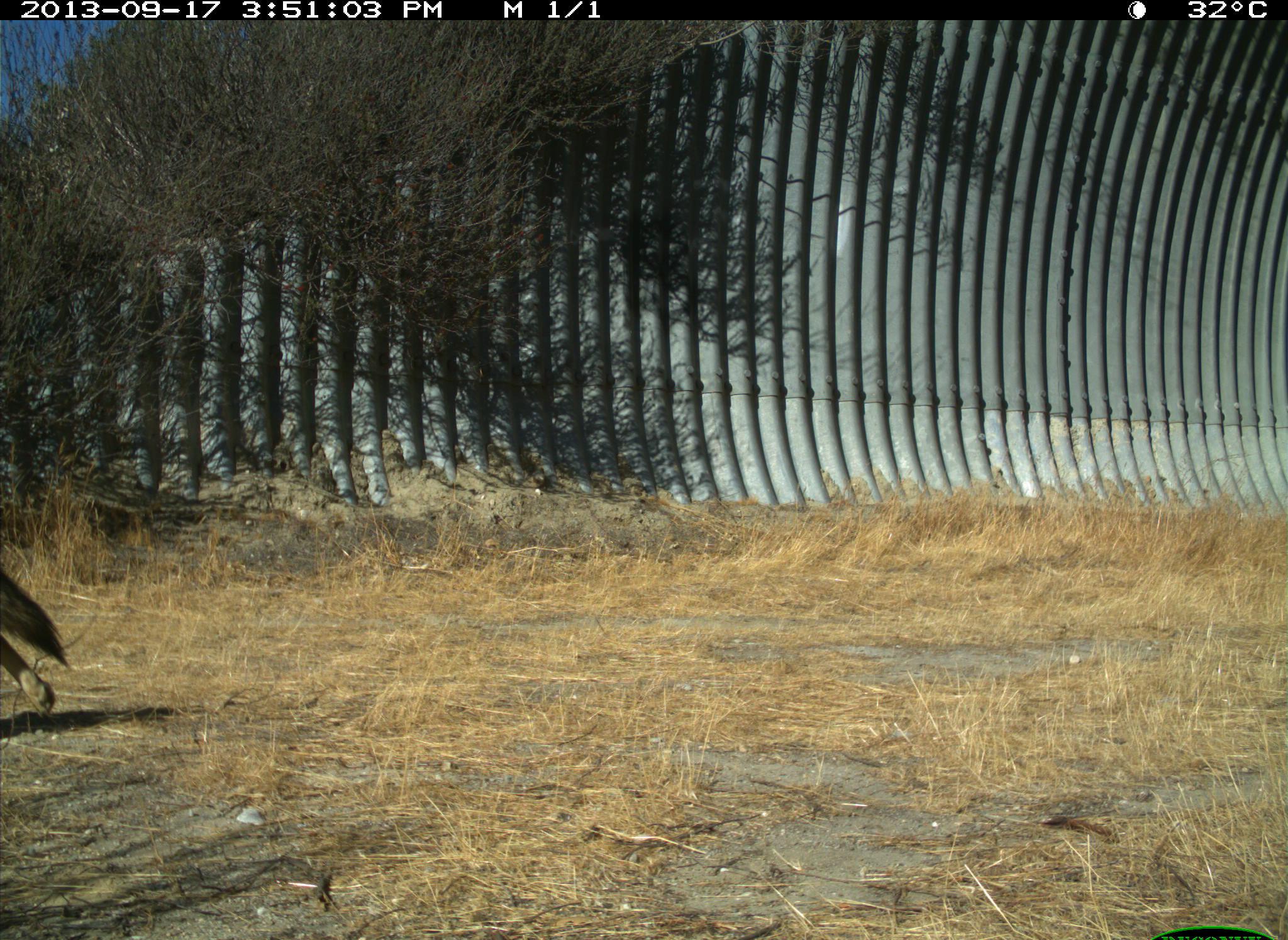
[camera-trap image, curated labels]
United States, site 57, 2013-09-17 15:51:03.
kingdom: Animalia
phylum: Chordata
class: Mammalia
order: Carnivora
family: Canidae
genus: Canis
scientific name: Canis latrans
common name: coyote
Coyote (Canis latrans).